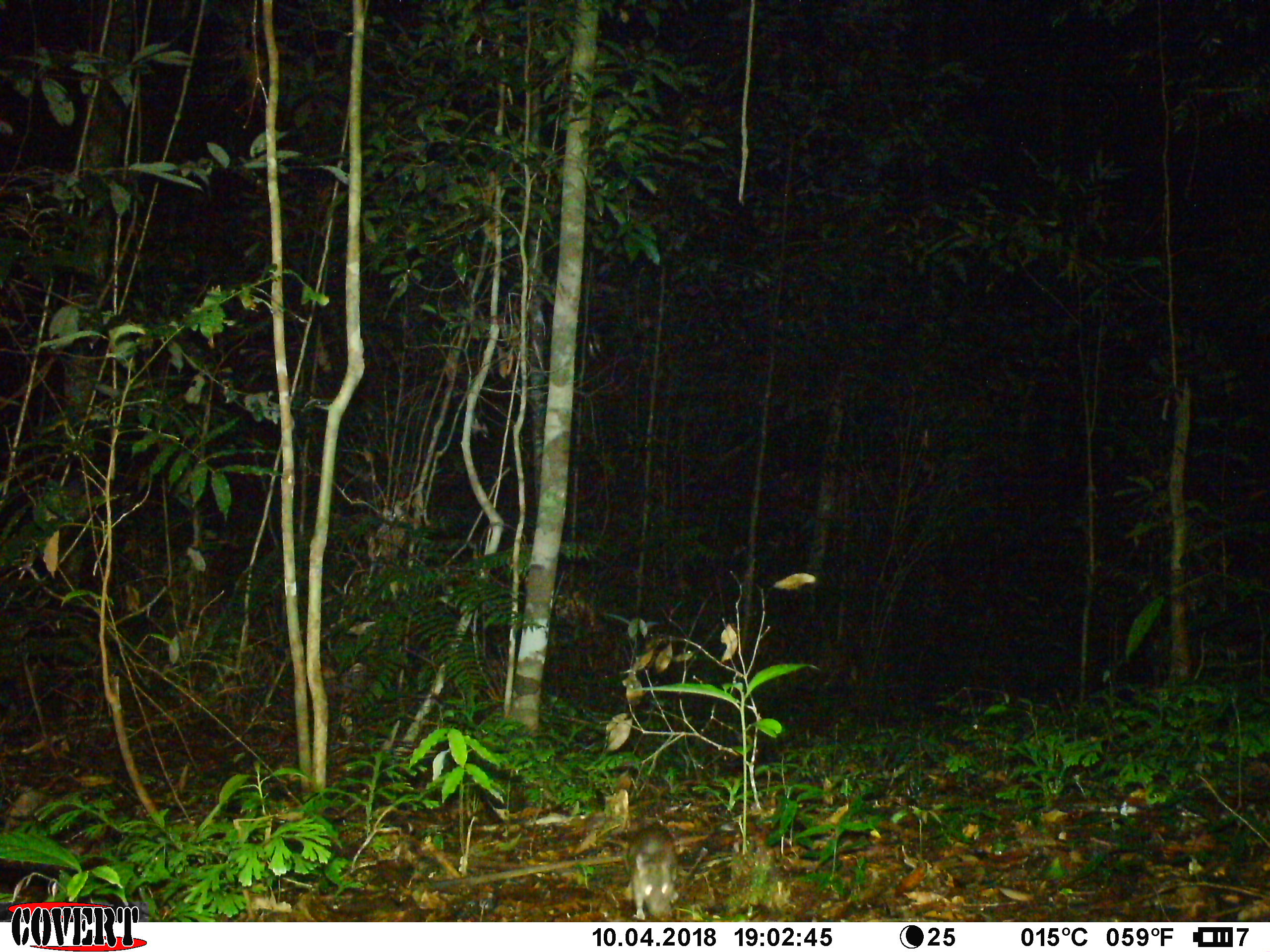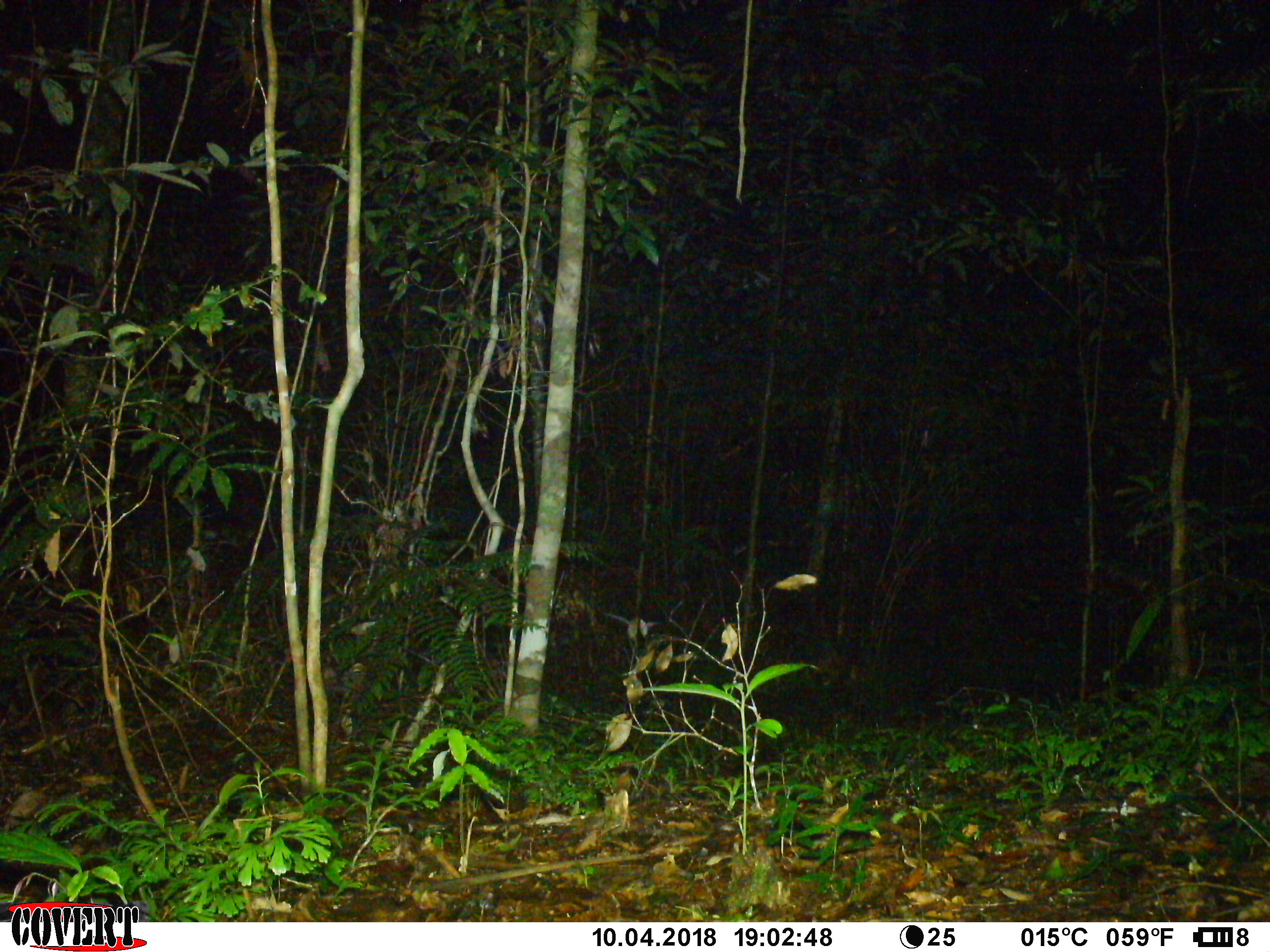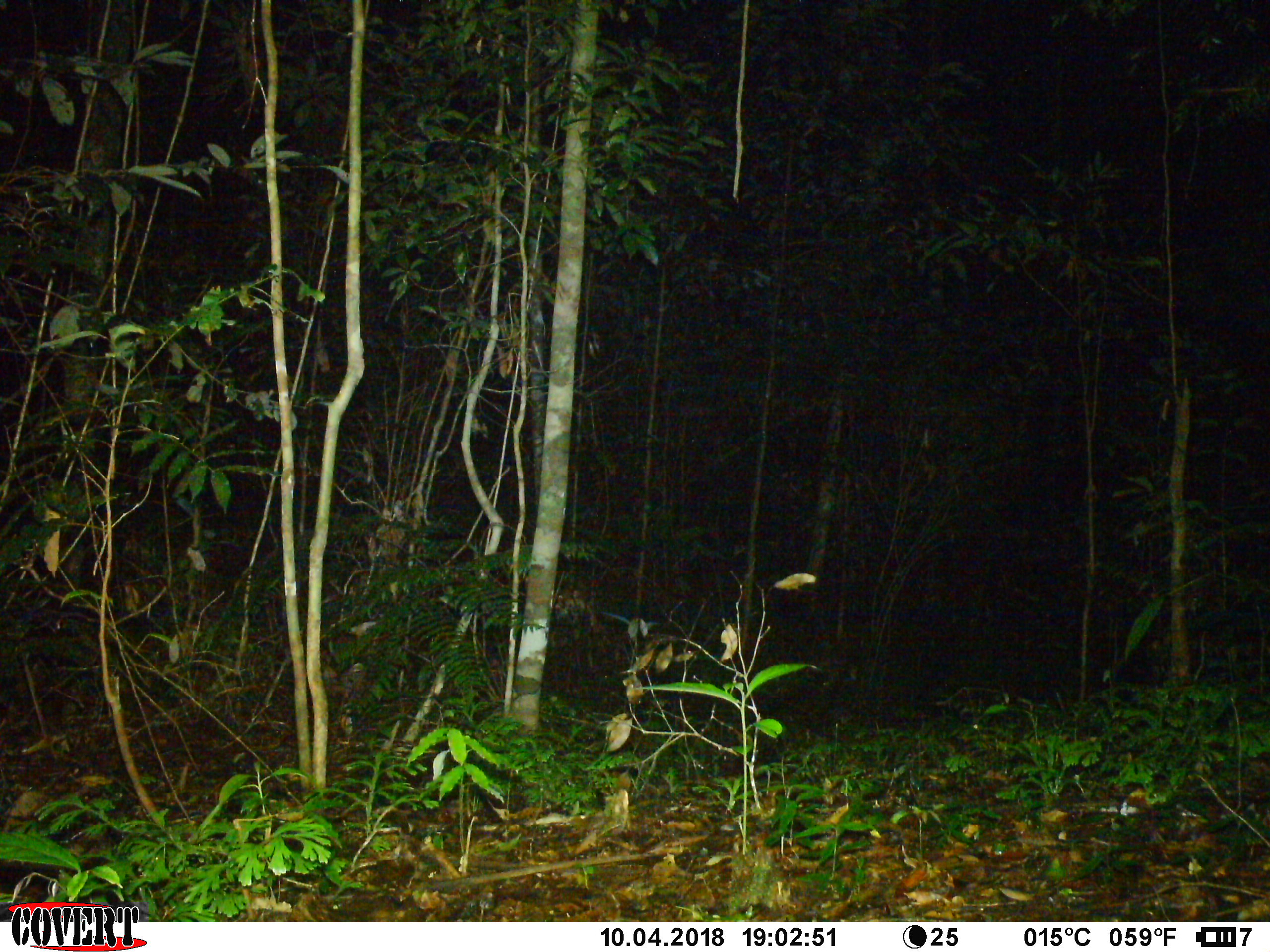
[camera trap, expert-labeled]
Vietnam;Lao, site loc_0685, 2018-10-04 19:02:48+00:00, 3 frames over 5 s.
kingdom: Animalia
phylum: Chordata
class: Mammalia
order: Rodentia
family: Muridae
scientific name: Muridae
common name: old-world mice and rats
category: unidentified murid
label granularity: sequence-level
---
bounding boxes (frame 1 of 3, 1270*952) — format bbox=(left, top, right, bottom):
unidentified murid: bbox=(625, 820, 679, 920)